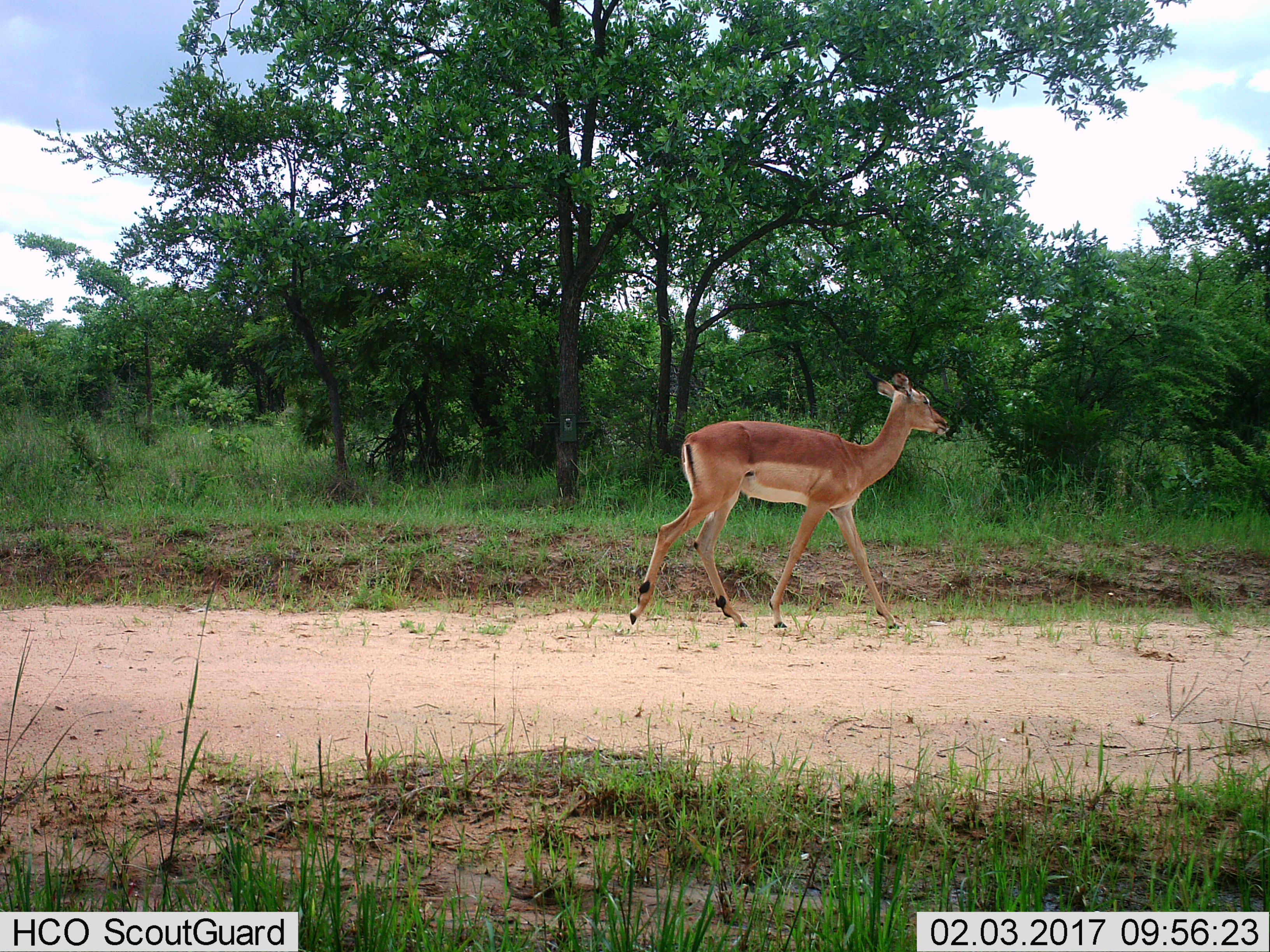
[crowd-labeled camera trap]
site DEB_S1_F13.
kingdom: Animalia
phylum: Chordata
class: Mammalia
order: Artiodactyla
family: Bovidae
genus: Aepyceros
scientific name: Aepyceros melampus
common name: impala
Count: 1.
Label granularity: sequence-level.